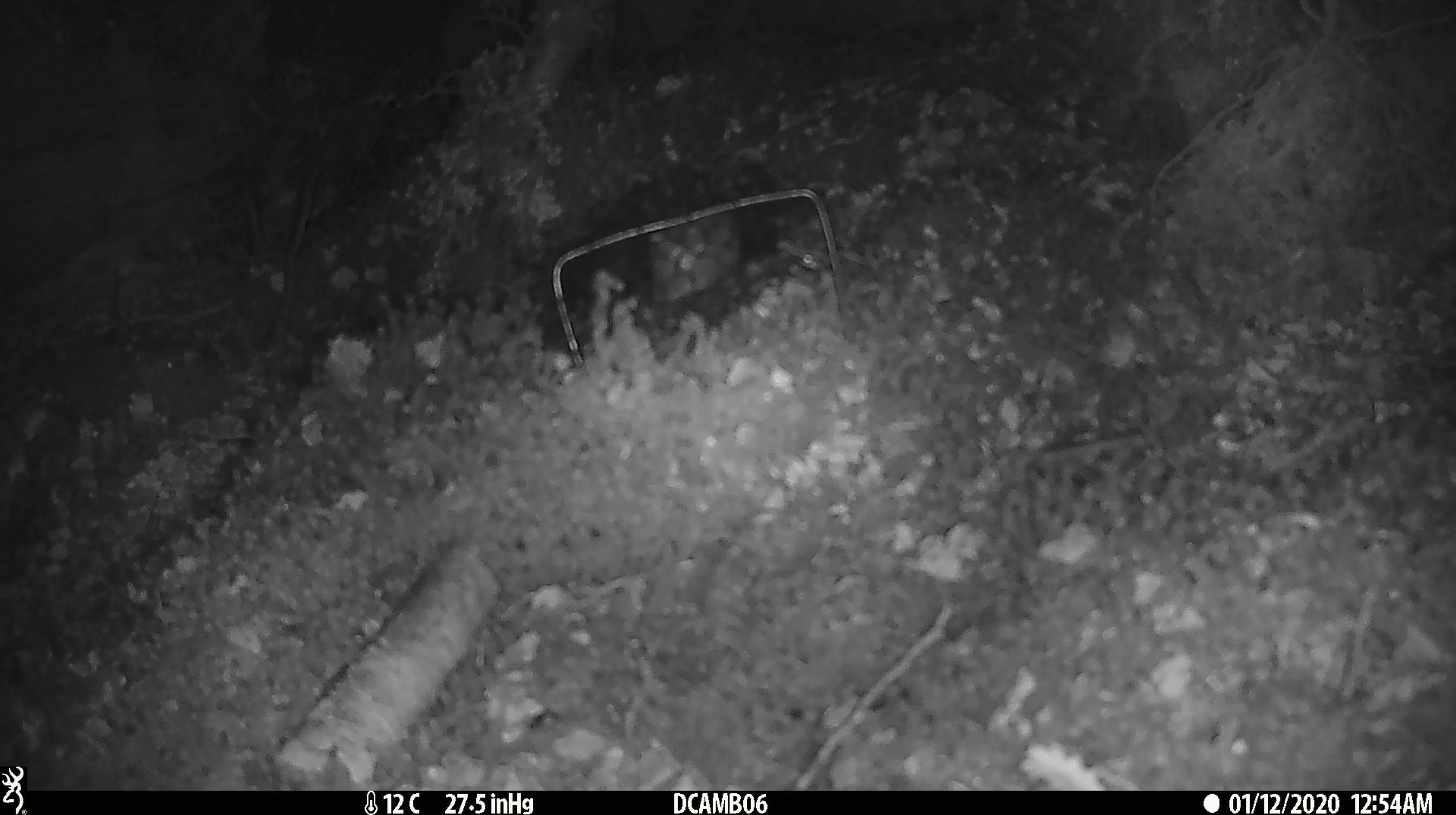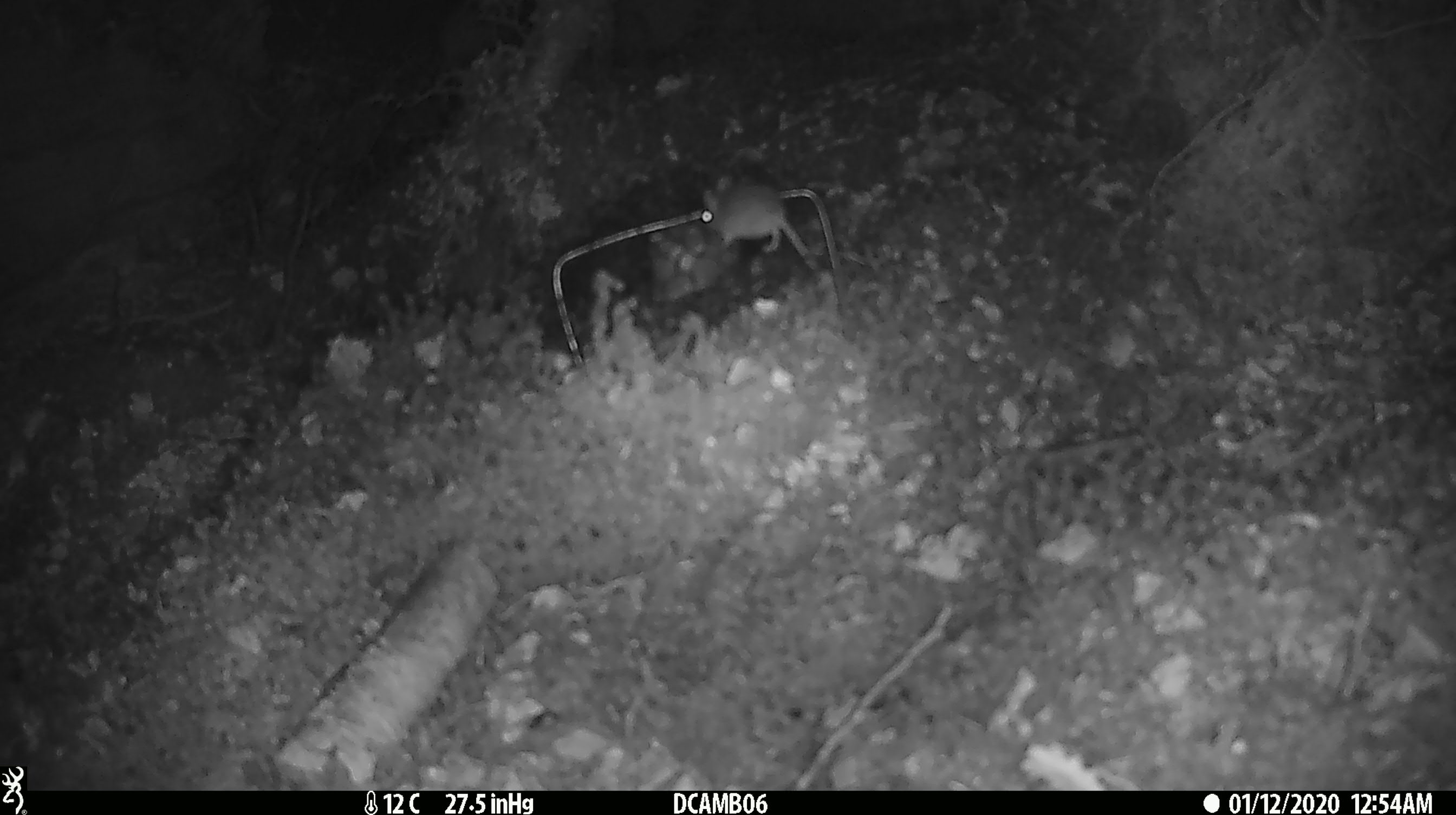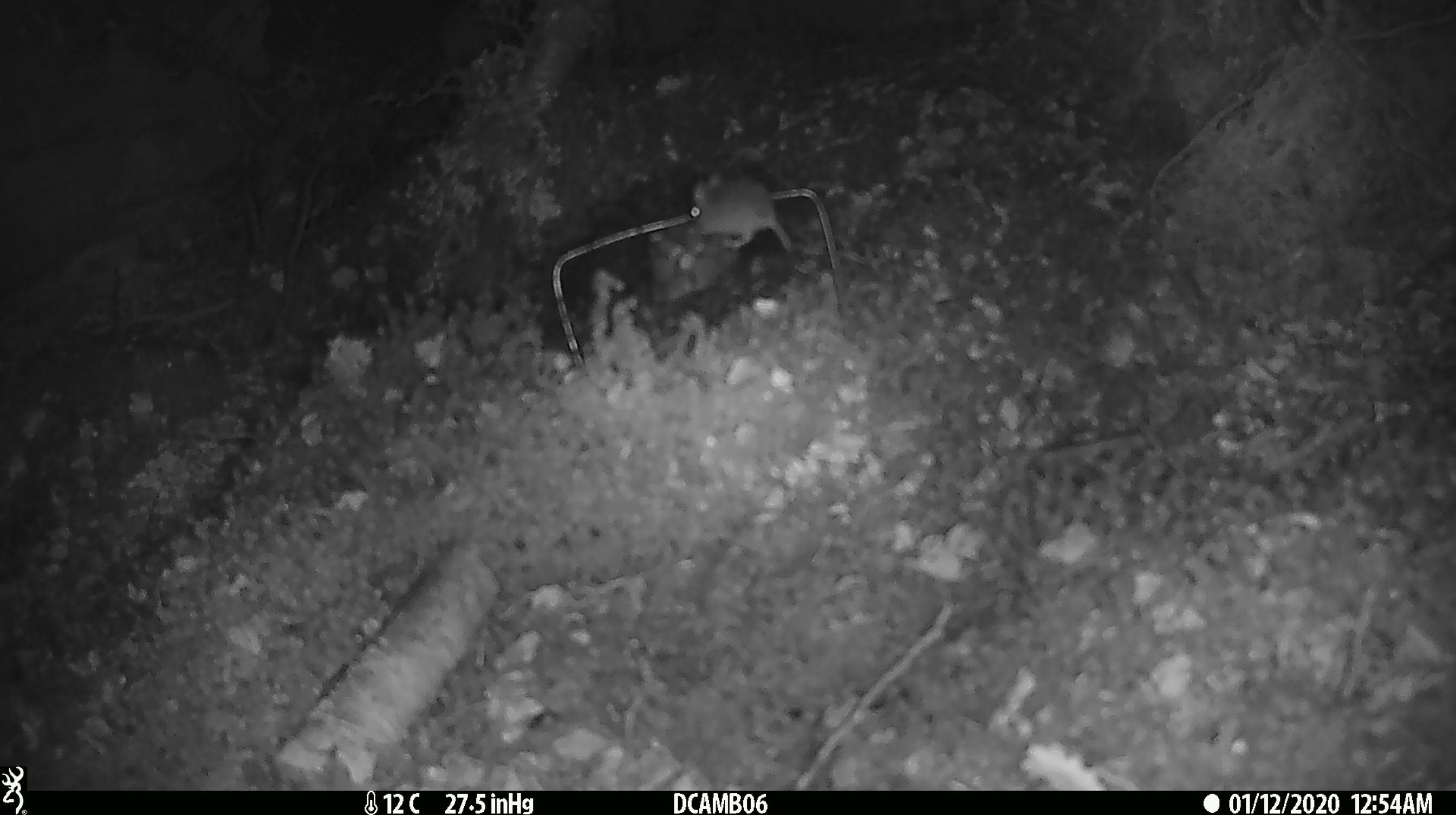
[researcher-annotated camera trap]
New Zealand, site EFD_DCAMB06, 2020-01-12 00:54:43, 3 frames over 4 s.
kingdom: Animalia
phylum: Chordata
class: Mammalia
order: Rodentia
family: Muridae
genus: Mus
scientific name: Mus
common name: mouse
Mouse (Mus).